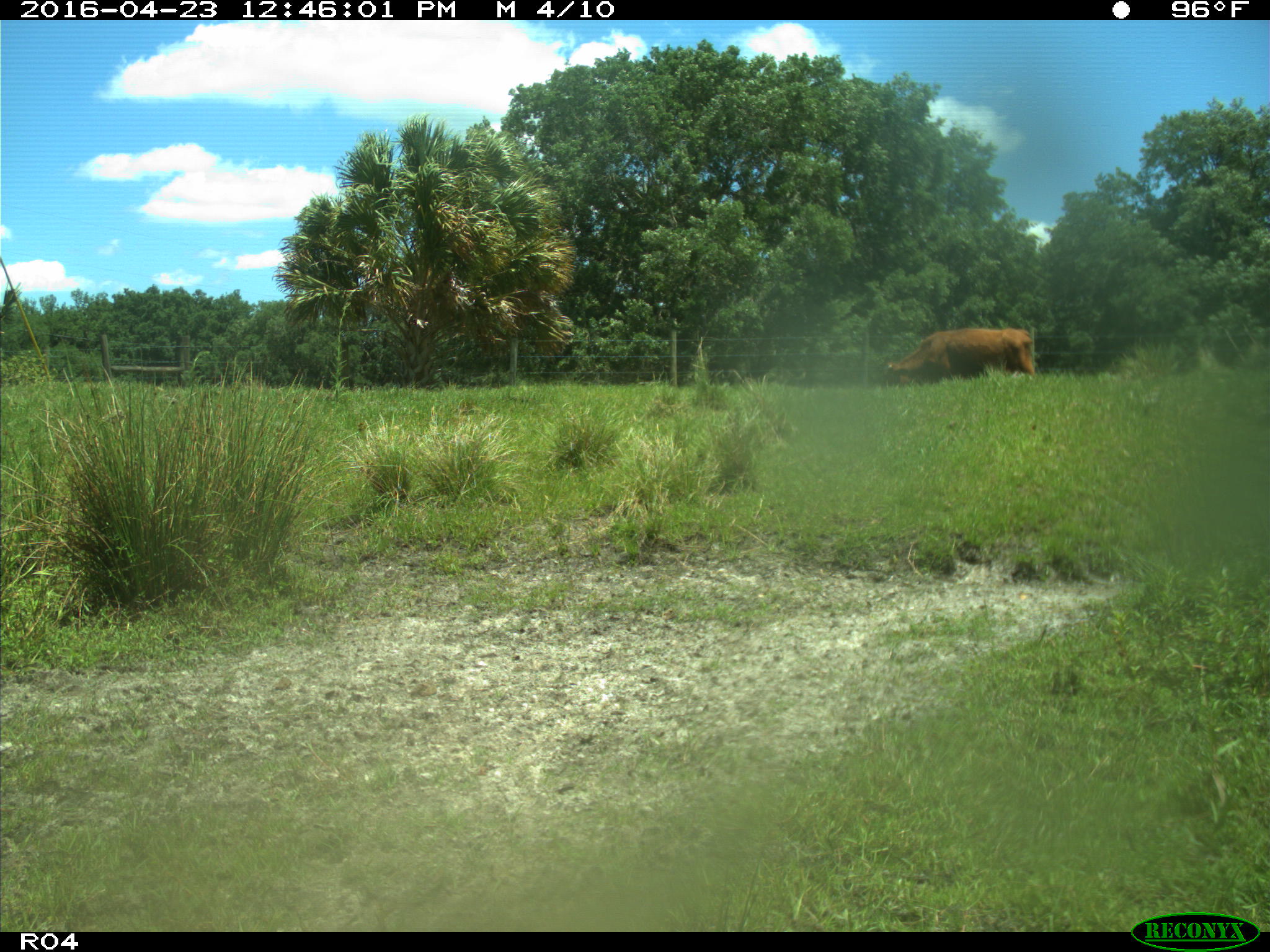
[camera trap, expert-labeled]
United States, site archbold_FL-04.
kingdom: Animalia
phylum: Chordata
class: Mammalia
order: Artiodactyla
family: Bovidae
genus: Bos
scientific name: Bos taurus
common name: domestic cow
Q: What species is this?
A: Bos taurus (domestic cow).